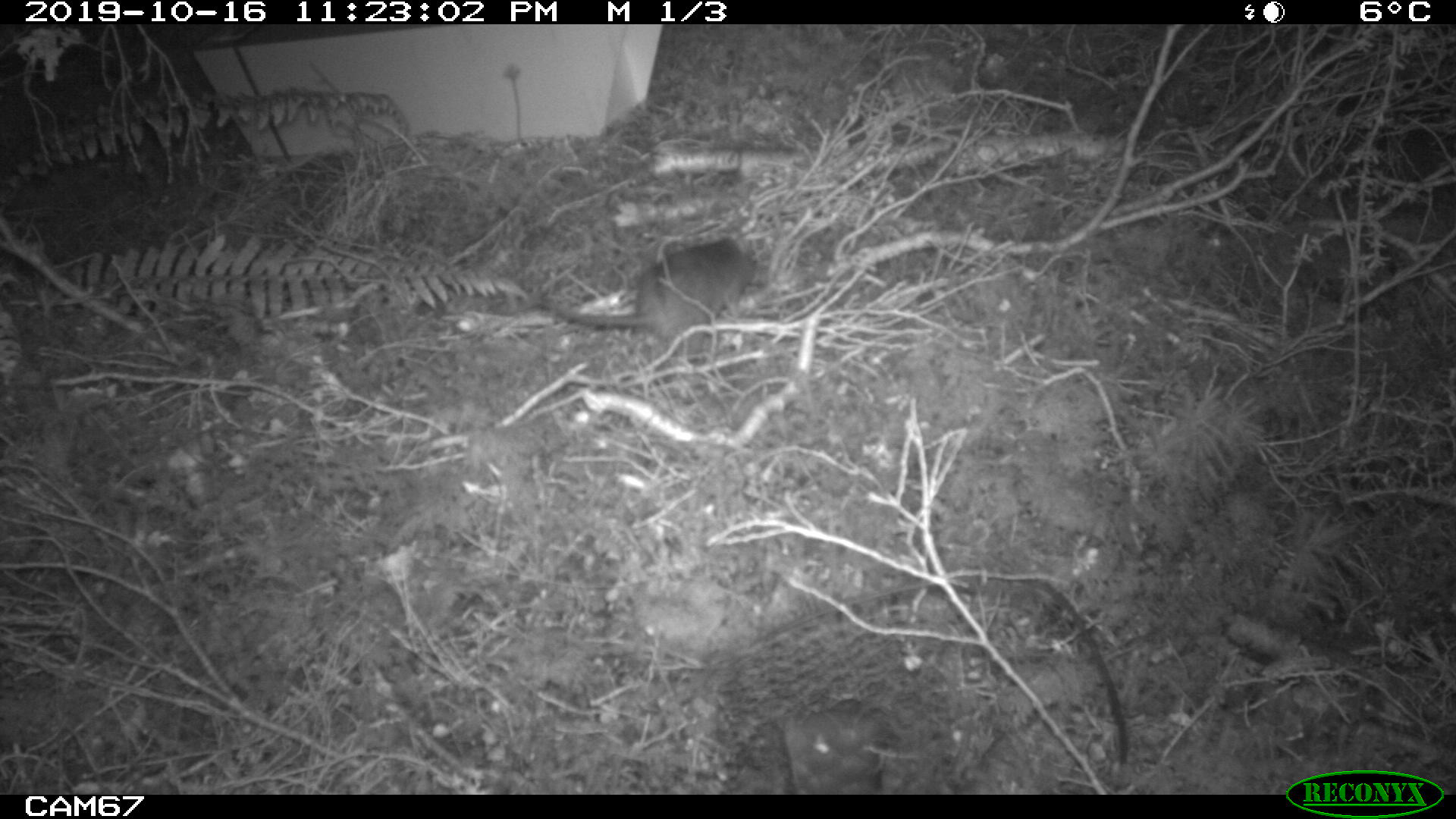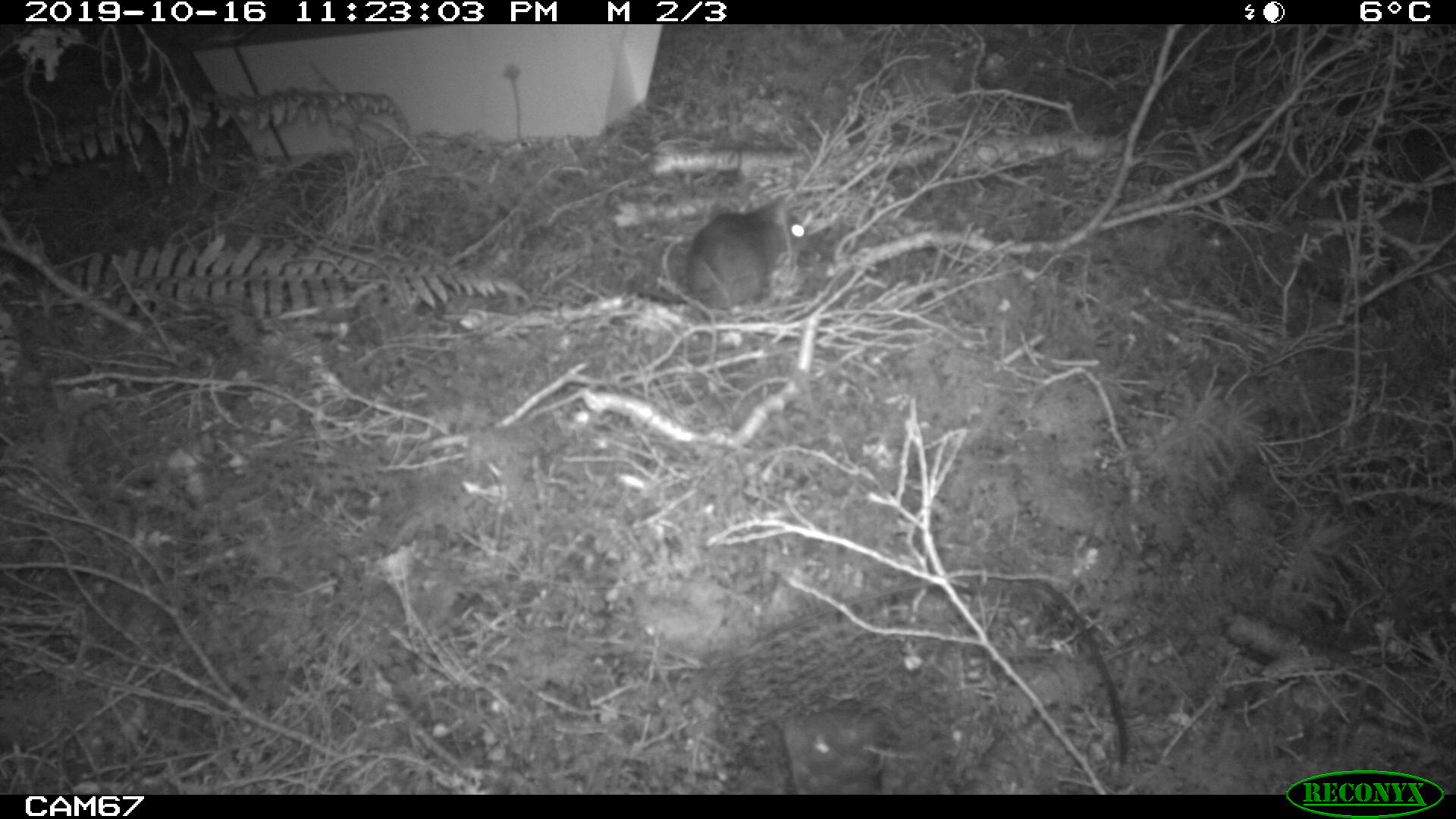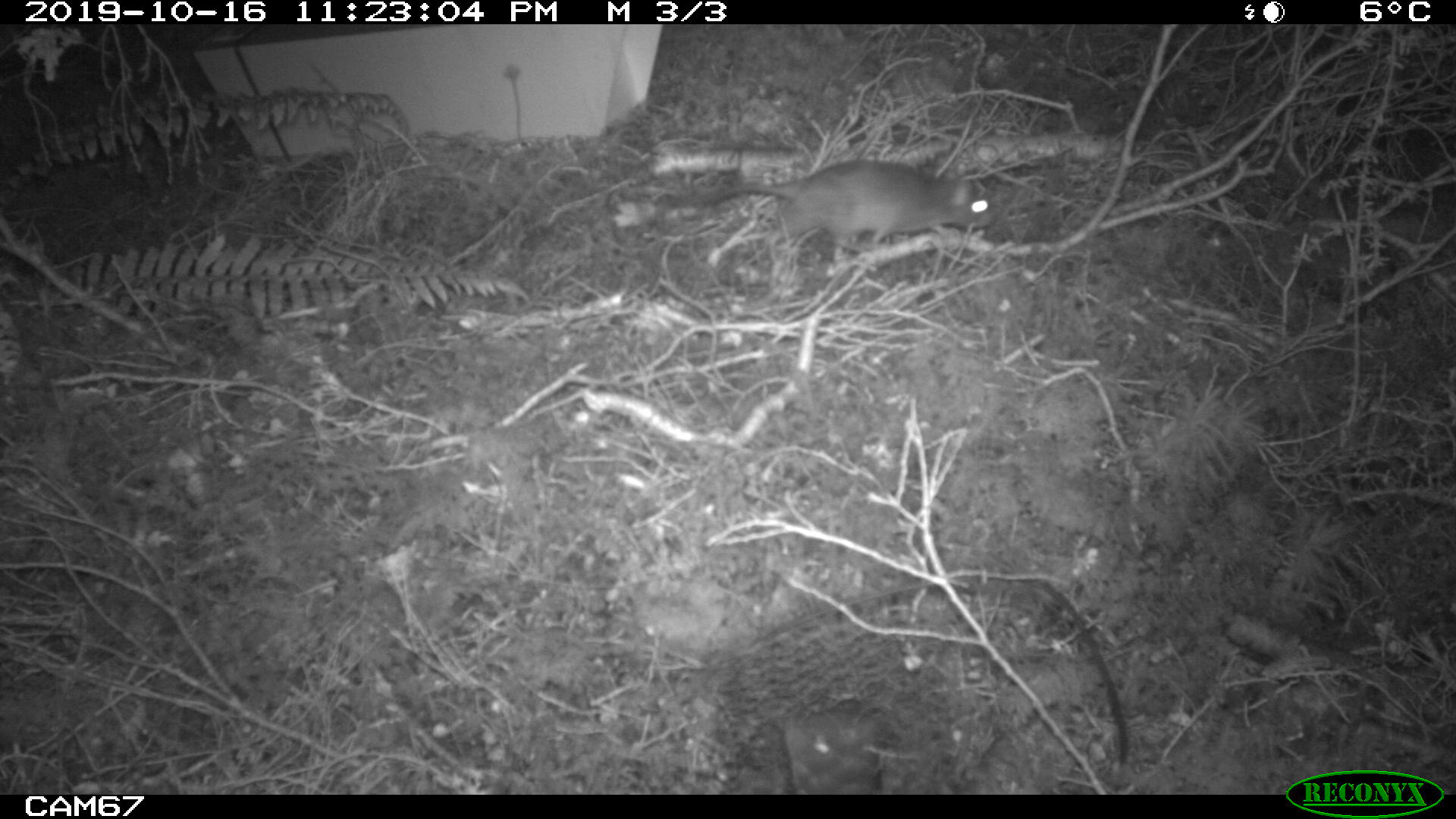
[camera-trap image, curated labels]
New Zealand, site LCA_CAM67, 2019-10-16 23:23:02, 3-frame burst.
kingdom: Animalia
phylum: Chordata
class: Mammalia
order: Rodentia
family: Muridae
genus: Rattus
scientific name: Rattus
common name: rat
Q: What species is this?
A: Rat (Rattus).